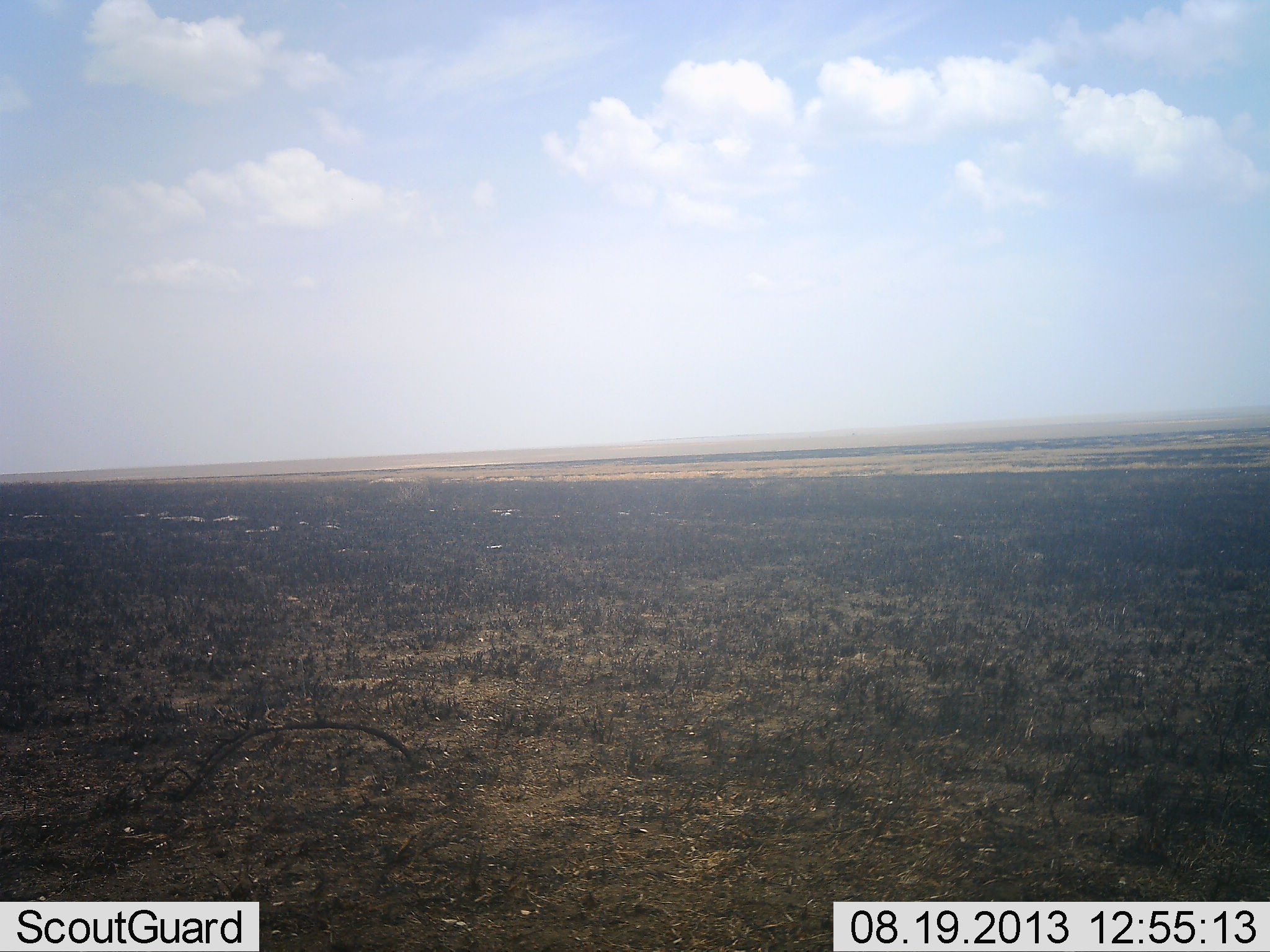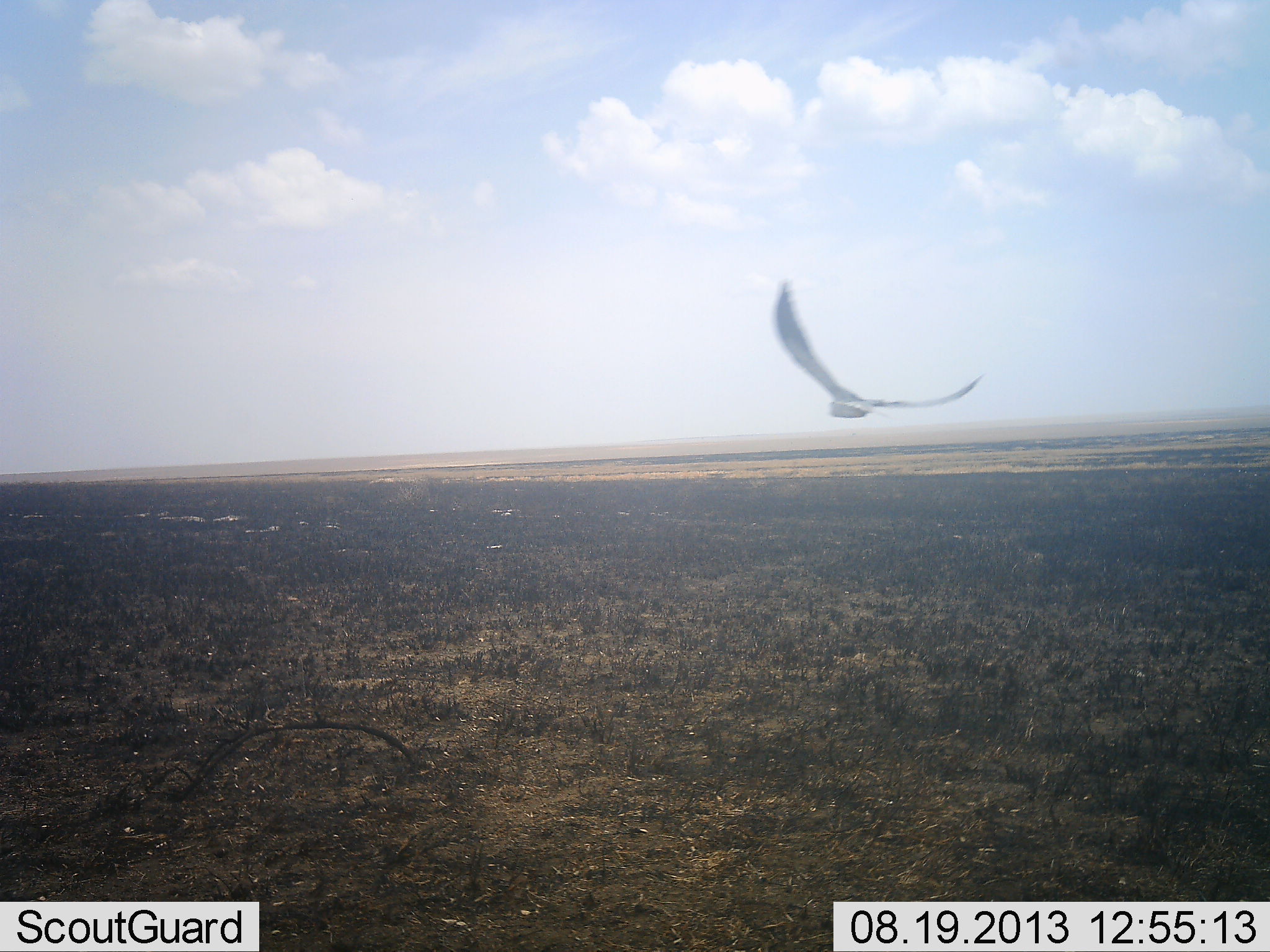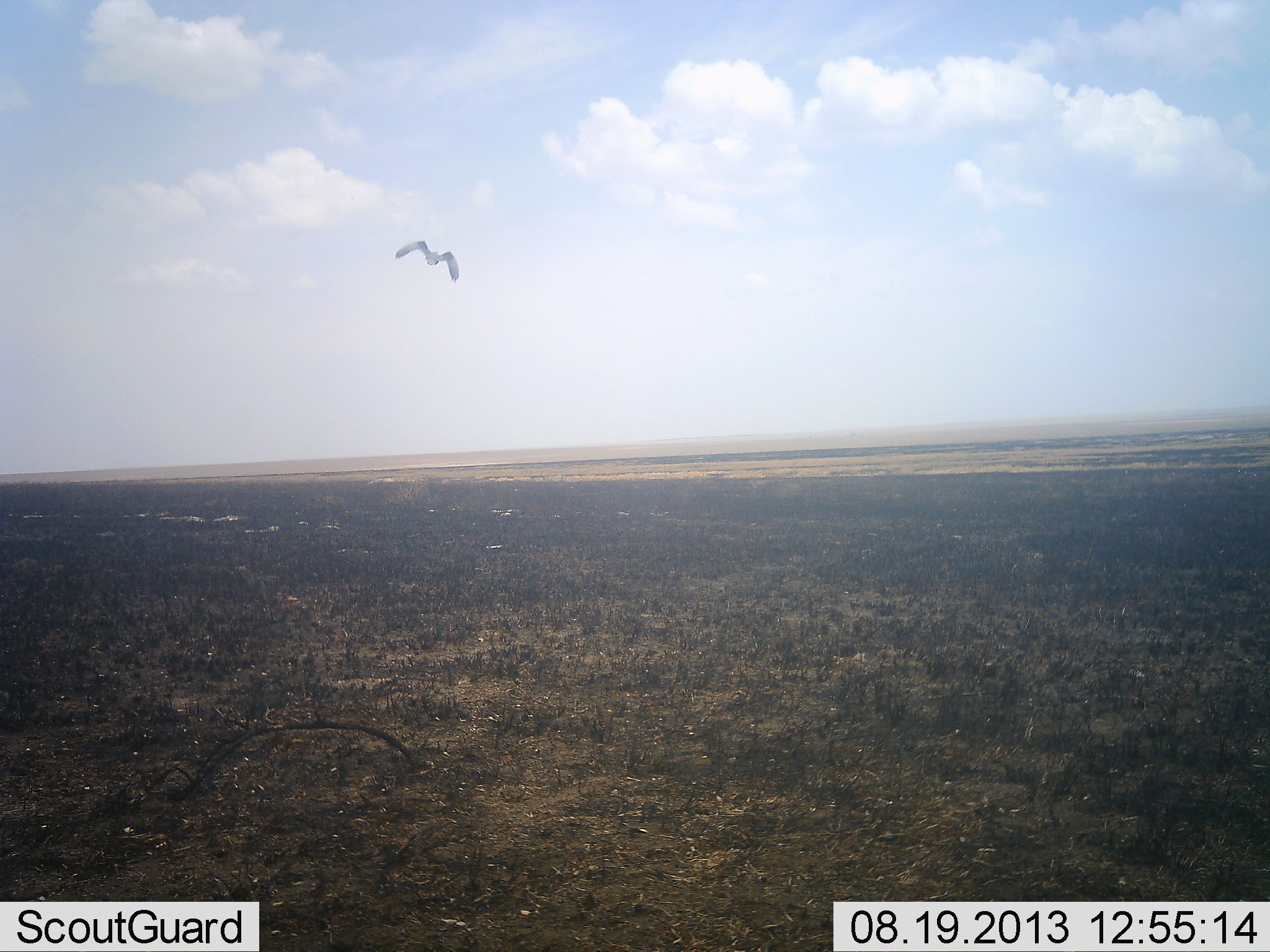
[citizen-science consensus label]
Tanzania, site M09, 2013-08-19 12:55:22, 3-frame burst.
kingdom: Animalia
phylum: Chordata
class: Aves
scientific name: Aves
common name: bird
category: otherbird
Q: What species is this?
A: Otherbird (bird) (Aves).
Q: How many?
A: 1.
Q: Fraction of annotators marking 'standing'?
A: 0%.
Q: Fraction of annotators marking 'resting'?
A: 0%.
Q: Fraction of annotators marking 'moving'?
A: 100%.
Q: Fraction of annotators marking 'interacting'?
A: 0%.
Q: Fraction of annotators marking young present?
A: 0%.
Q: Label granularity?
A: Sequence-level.